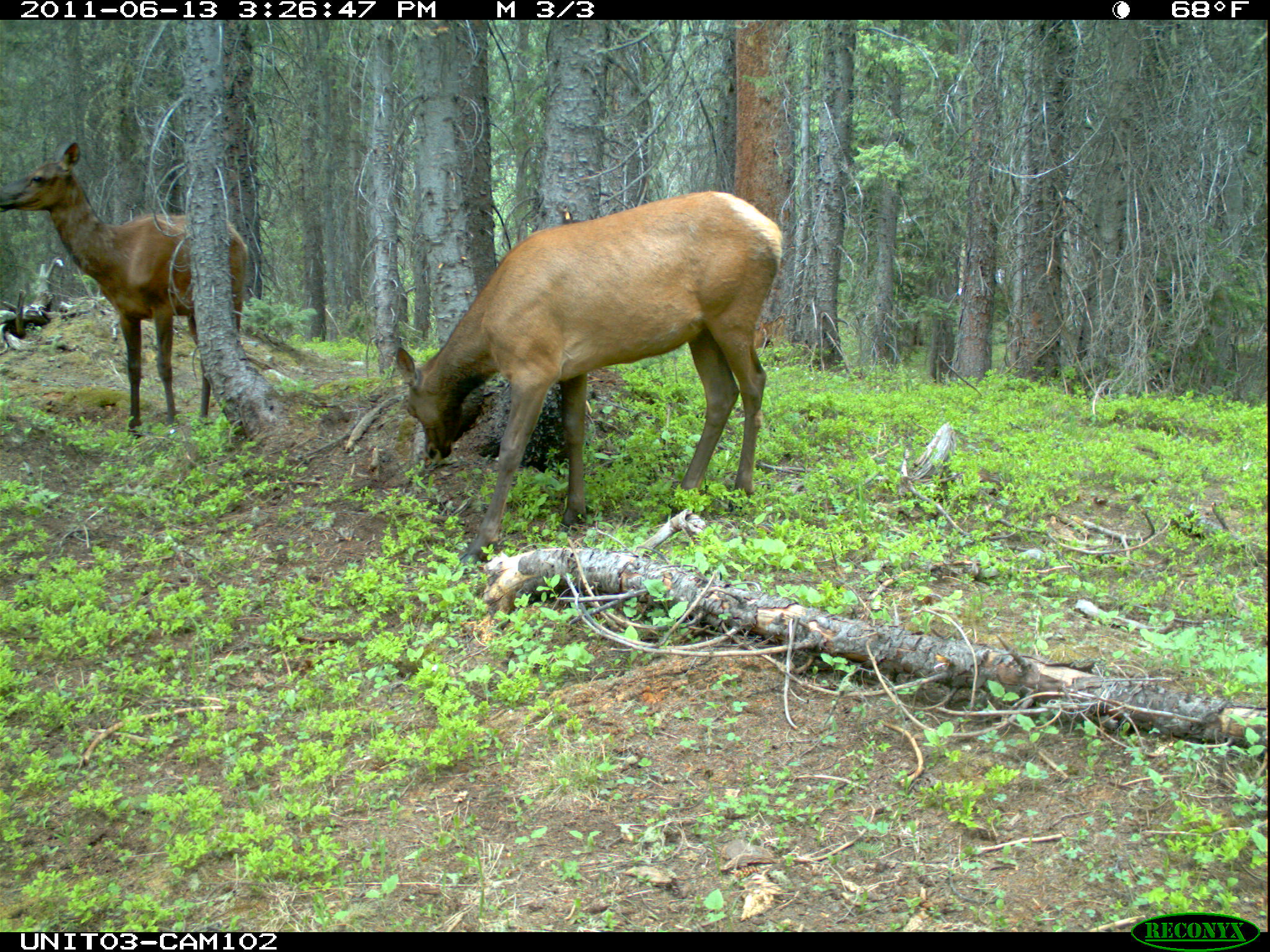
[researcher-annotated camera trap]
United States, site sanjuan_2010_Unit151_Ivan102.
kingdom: Animalia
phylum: Chordata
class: Mammalia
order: Artiodactyla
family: Cervidae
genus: Cervus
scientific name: Cervus elaphus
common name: red deer